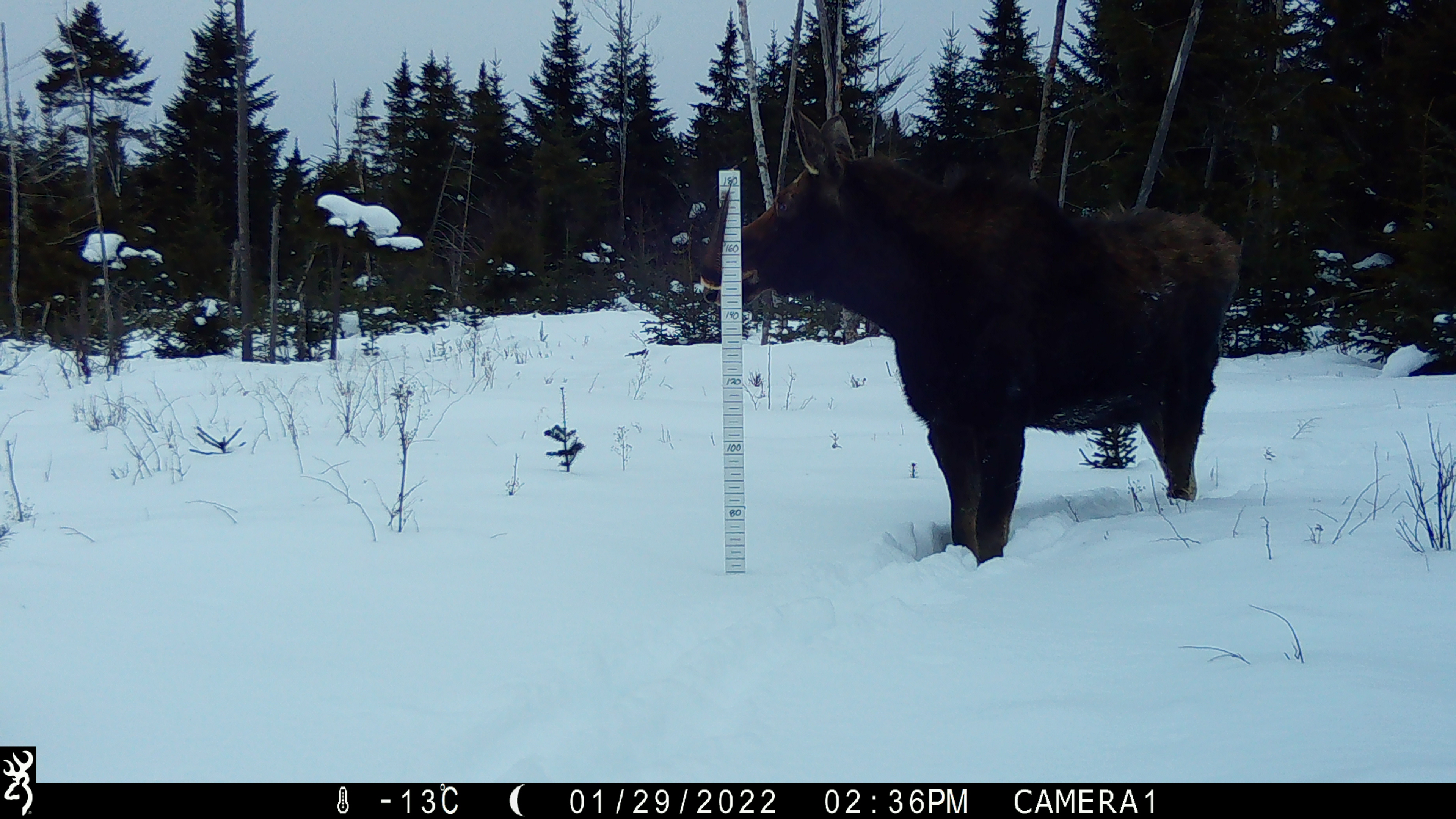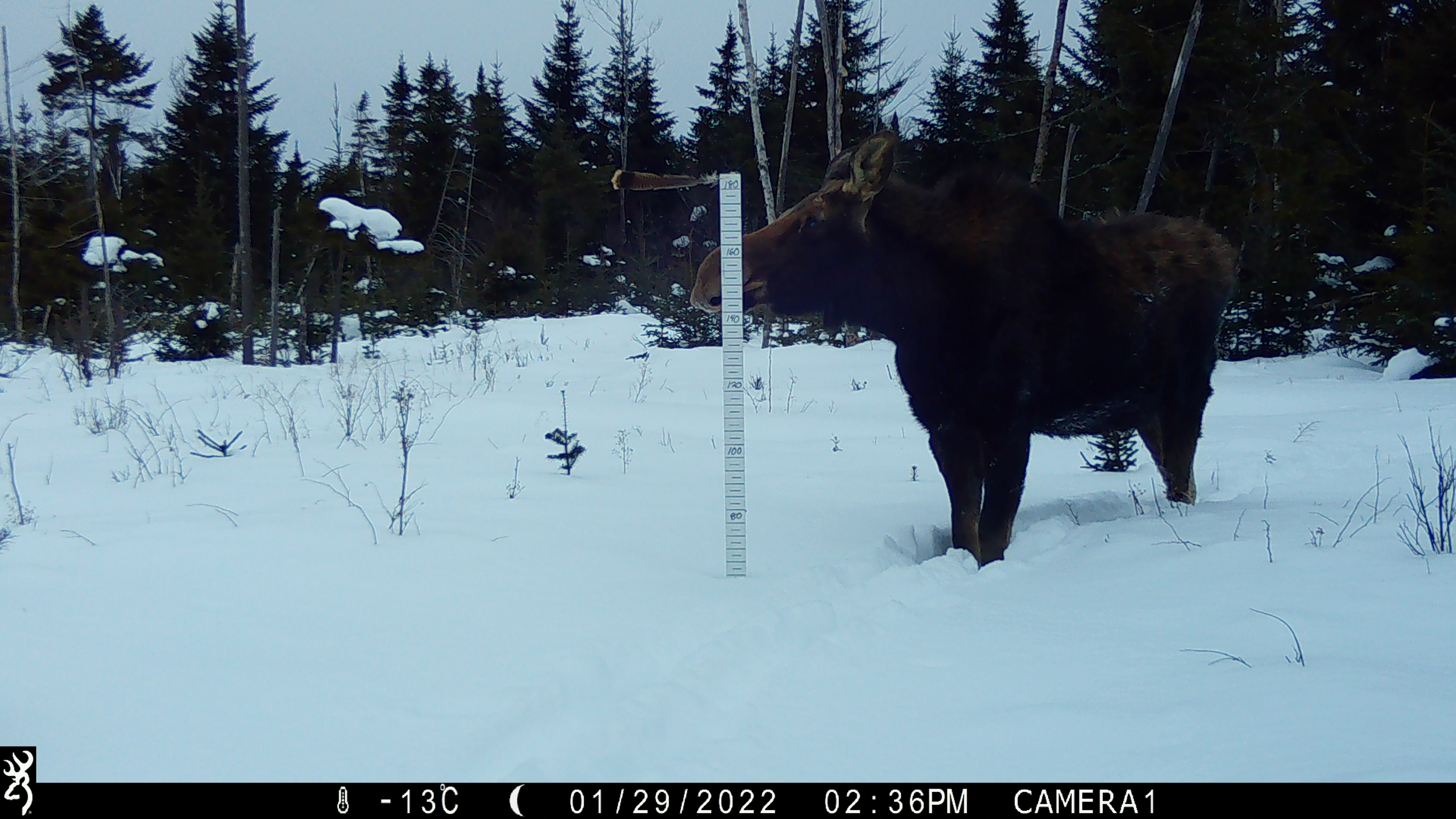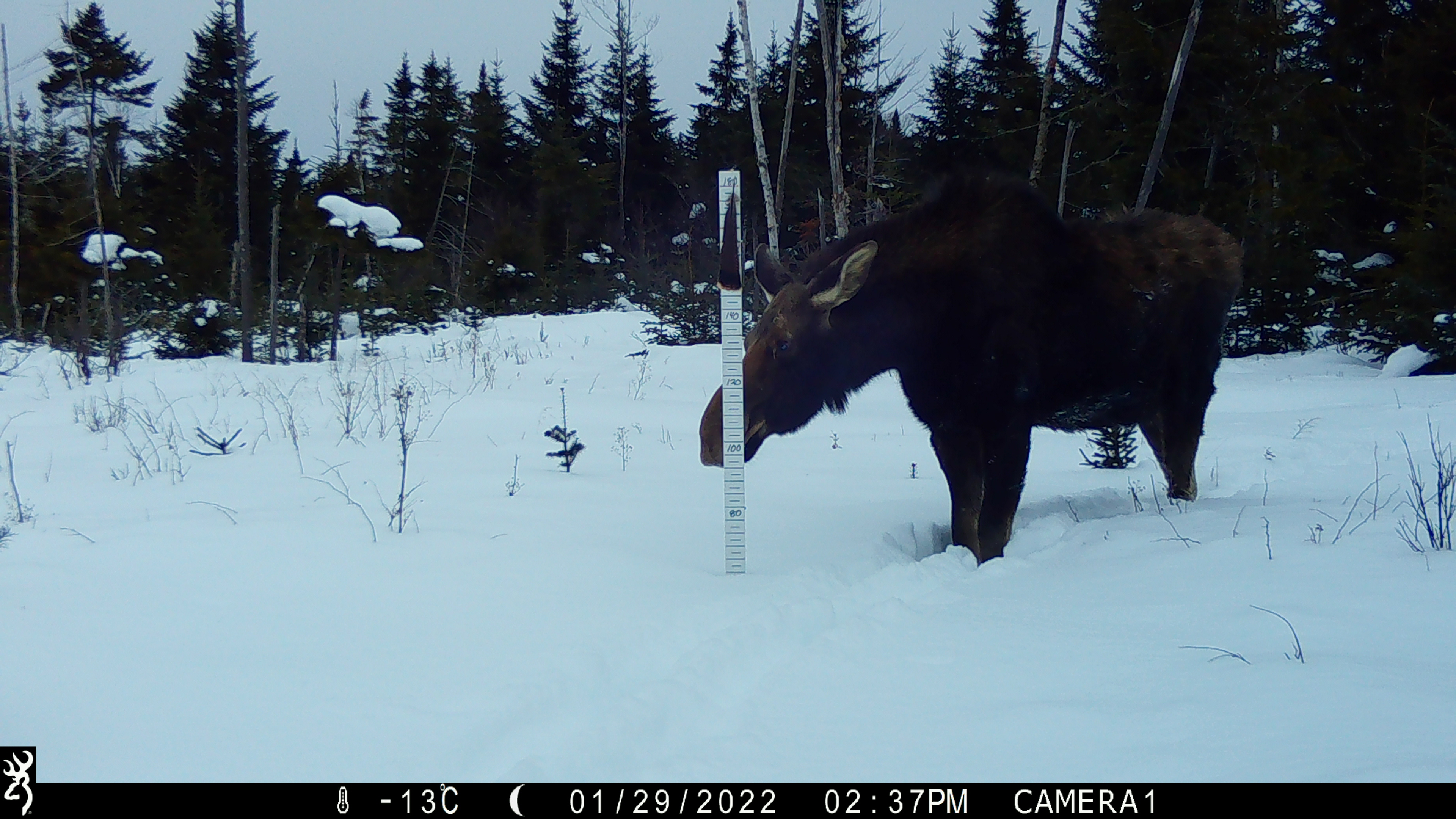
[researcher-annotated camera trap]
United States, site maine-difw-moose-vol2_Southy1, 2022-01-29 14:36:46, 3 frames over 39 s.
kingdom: Animalia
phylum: Chordata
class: Mammalia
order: Artiodactyla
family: Cervidae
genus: Alces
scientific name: Alces alces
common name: moose